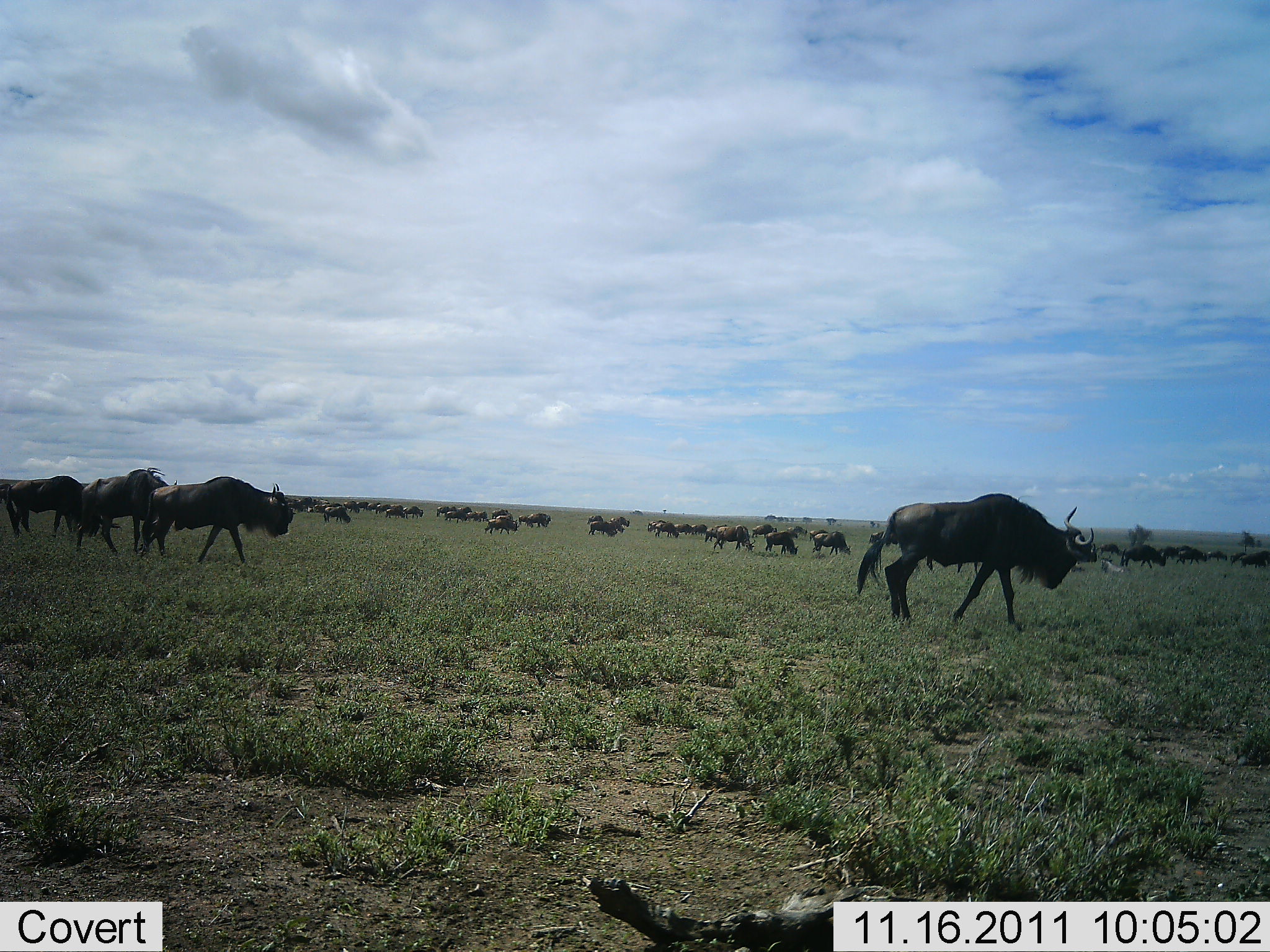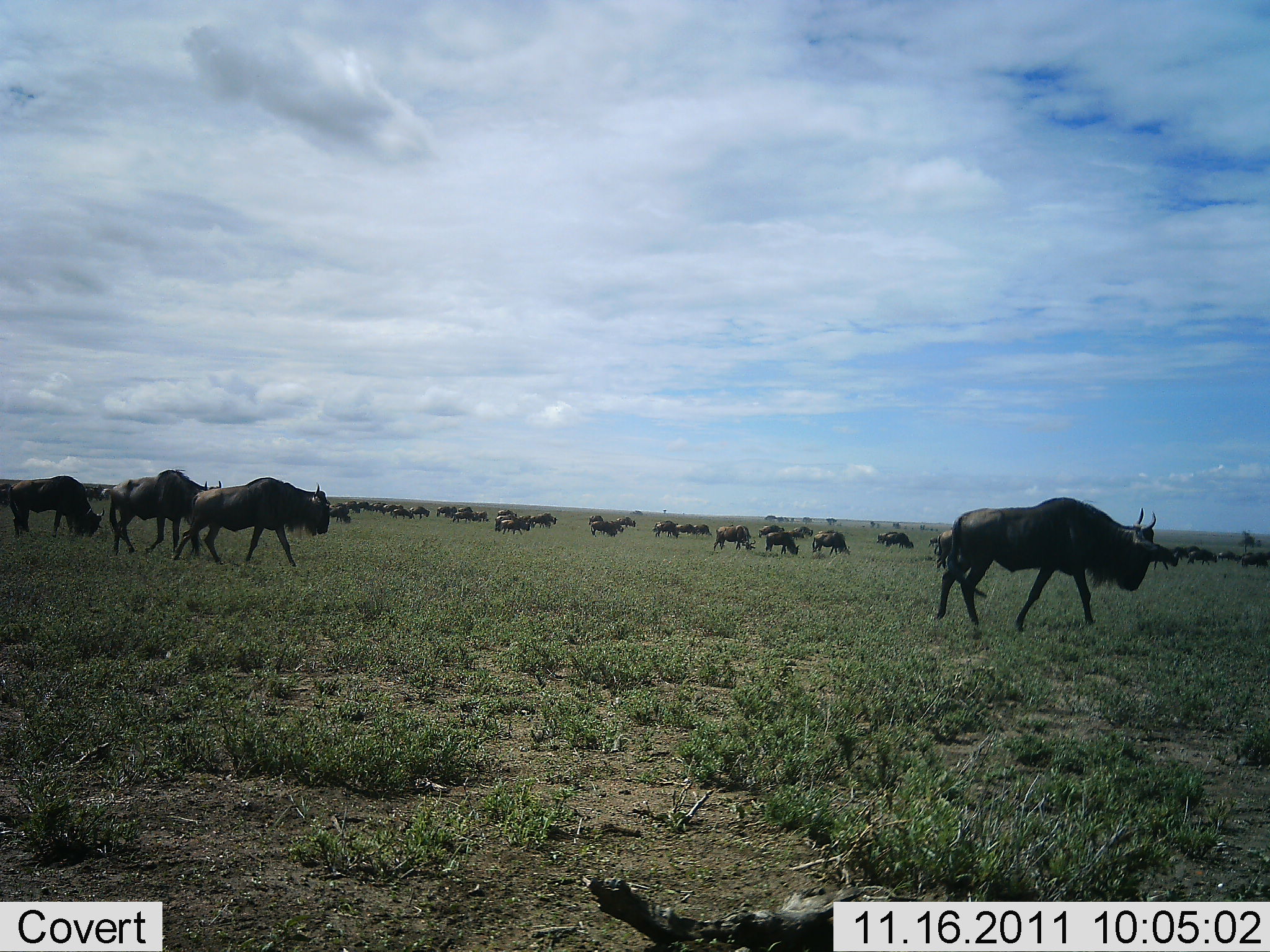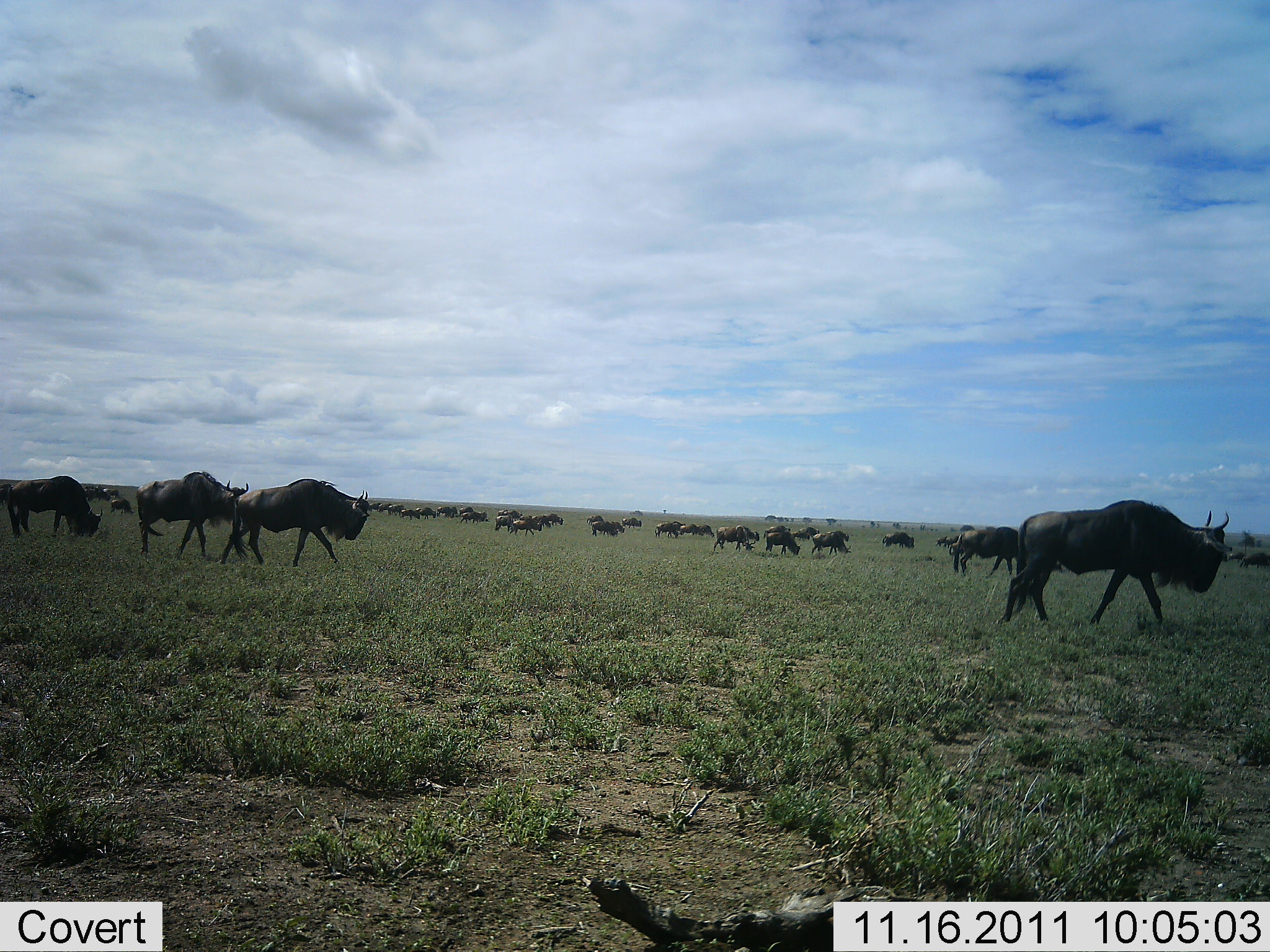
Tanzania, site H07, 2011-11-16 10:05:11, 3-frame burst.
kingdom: Animalia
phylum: Chordata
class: Mammalia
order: Artiodactyla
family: Bovidae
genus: Connochaetes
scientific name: Connochaetes taurinus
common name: blue wildebeest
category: wildebeest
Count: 11-50.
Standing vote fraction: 16%.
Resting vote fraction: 0%.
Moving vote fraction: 95%.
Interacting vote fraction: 0%.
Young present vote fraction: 0%.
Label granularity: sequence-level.